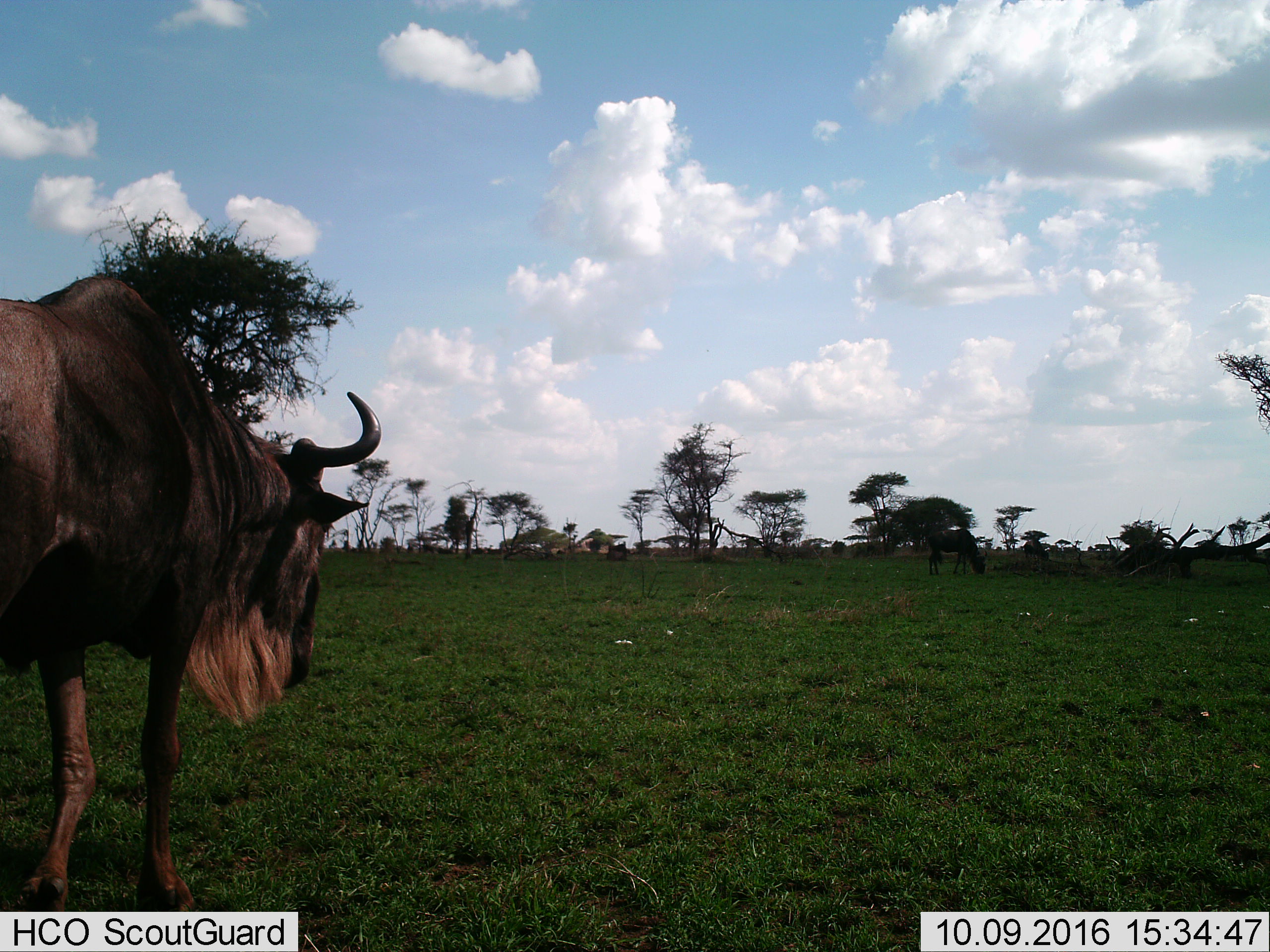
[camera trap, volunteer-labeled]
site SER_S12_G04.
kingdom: Animalia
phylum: Chordata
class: Mammalia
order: Artiodactyla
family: Bovidae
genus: Connochaetes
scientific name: Connochaetes taurinus taurinus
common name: blue wildebeest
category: wildebeestblue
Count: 2.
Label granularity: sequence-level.